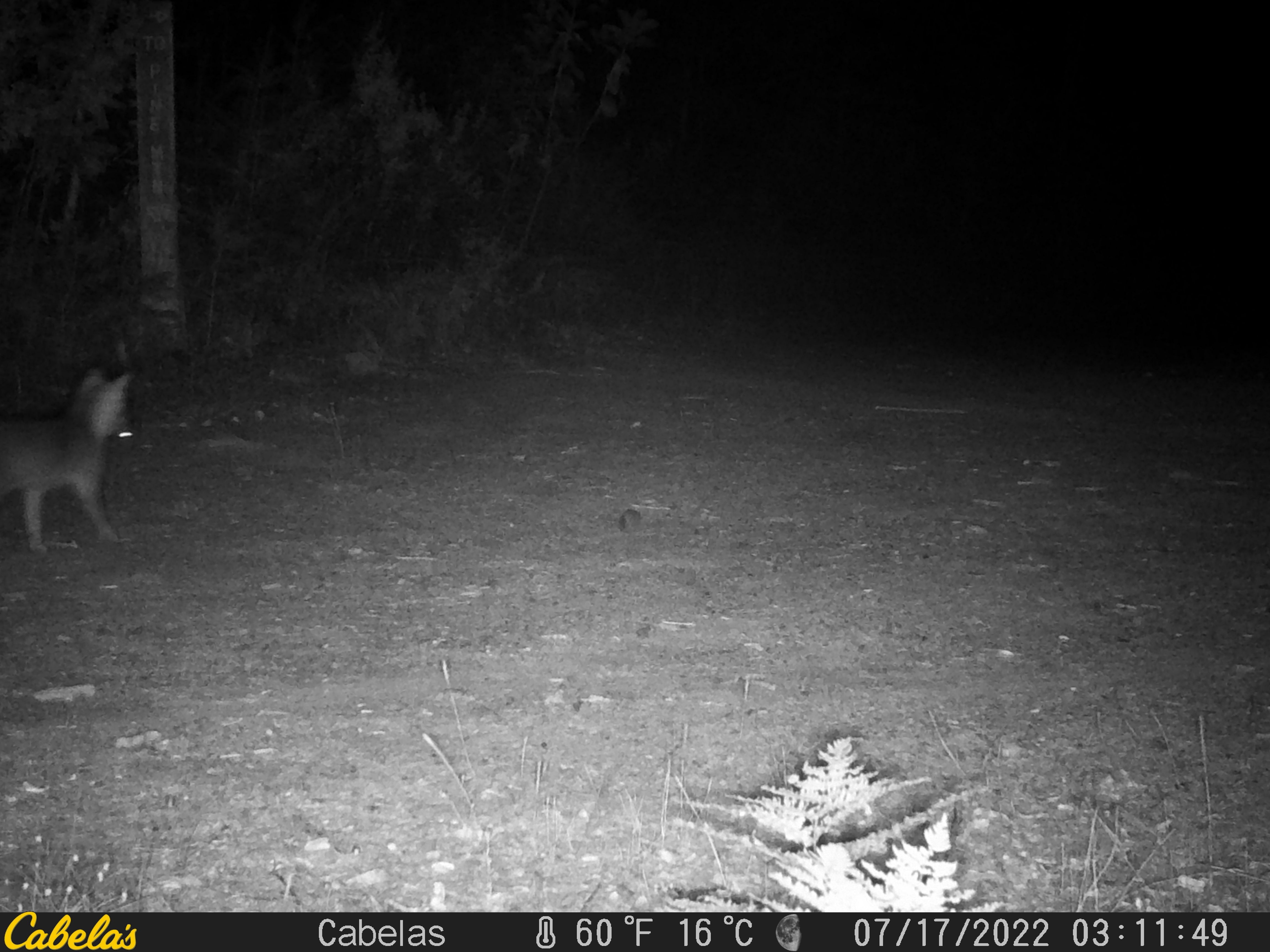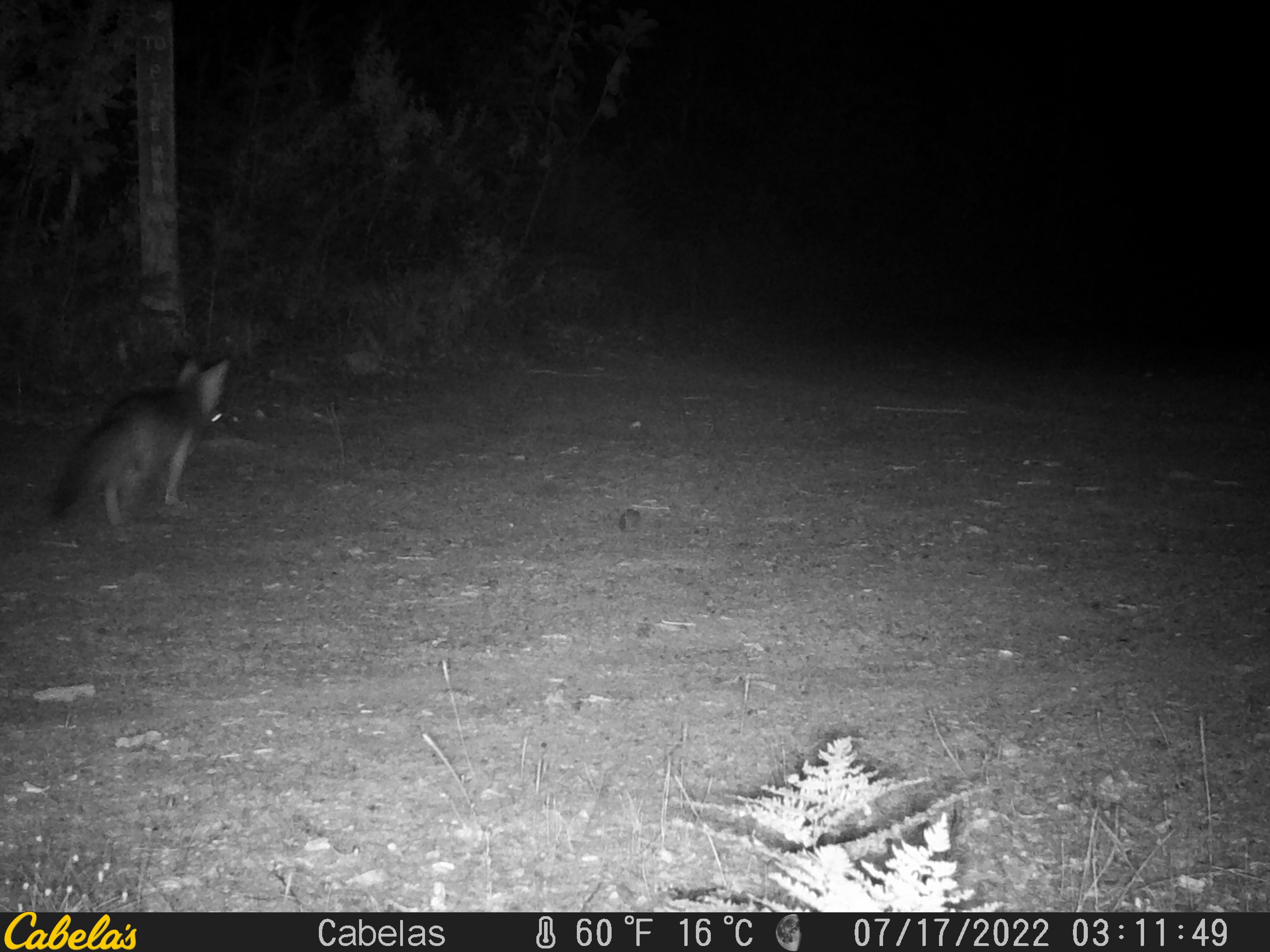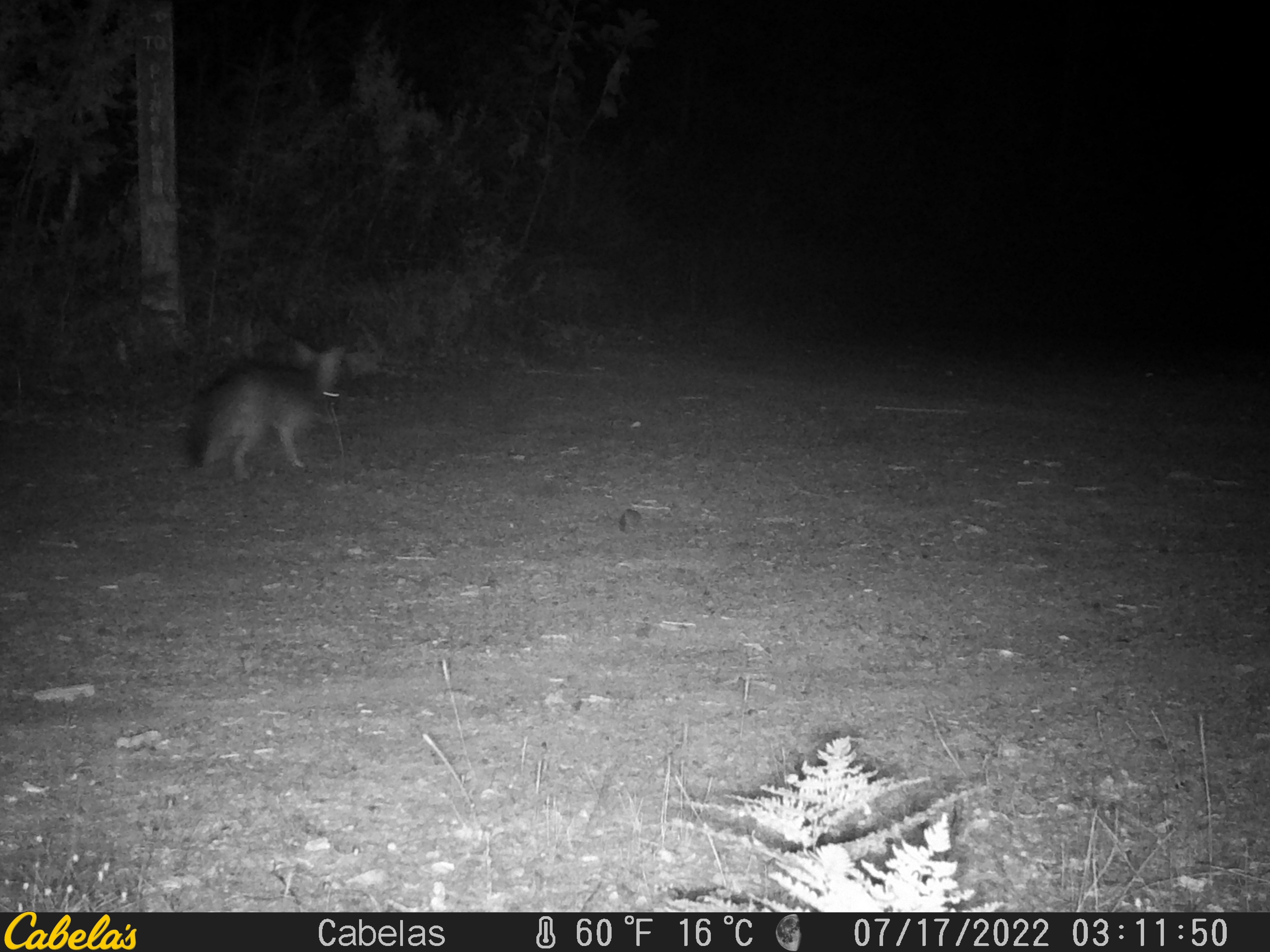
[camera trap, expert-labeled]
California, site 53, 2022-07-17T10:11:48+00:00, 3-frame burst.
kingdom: Animalia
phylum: Chordata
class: Mammalia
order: Carnivora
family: Canidae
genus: Urocyon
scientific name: Urocyon cinereoargenteus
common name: gray fox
Gray fox (Urocyon cinereoargenteus).